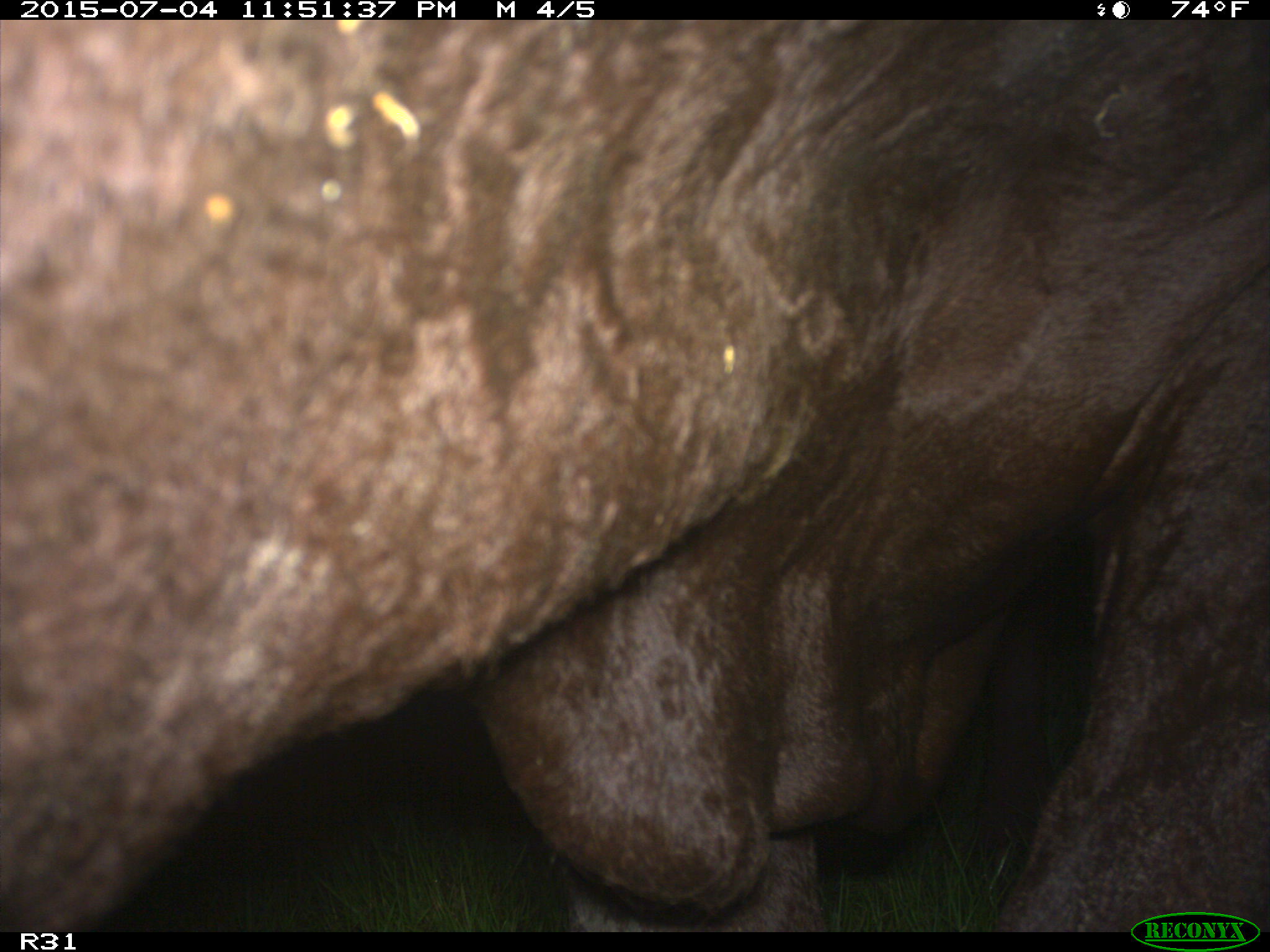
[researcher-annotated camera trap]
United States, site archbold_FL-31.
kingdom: Animalia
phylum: Chordata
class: Mammalia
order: Artiodactyla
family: Bovidae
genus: Bos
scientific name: Bos taurus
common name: domestic cow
Bos taurus (domestic cow).